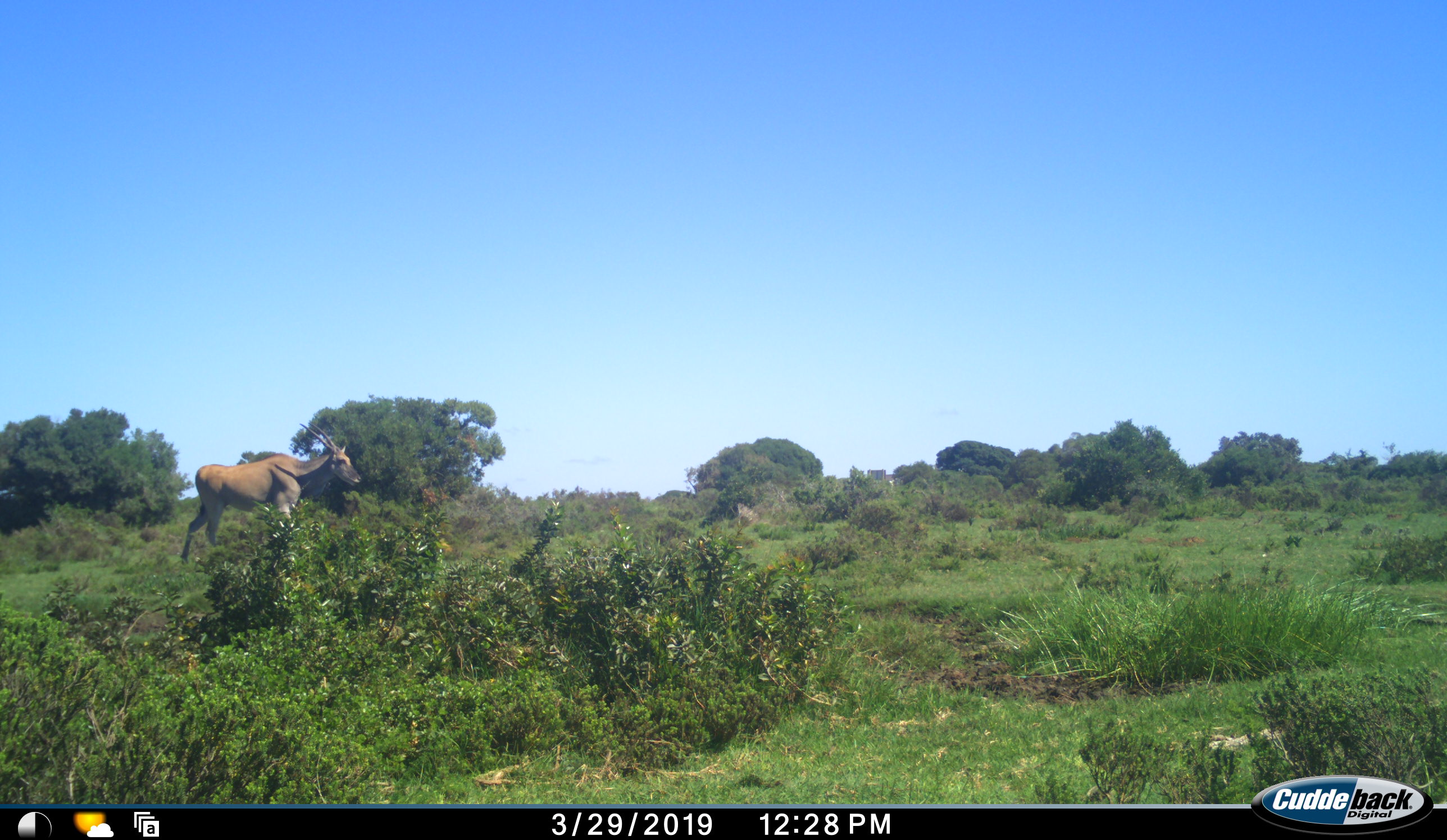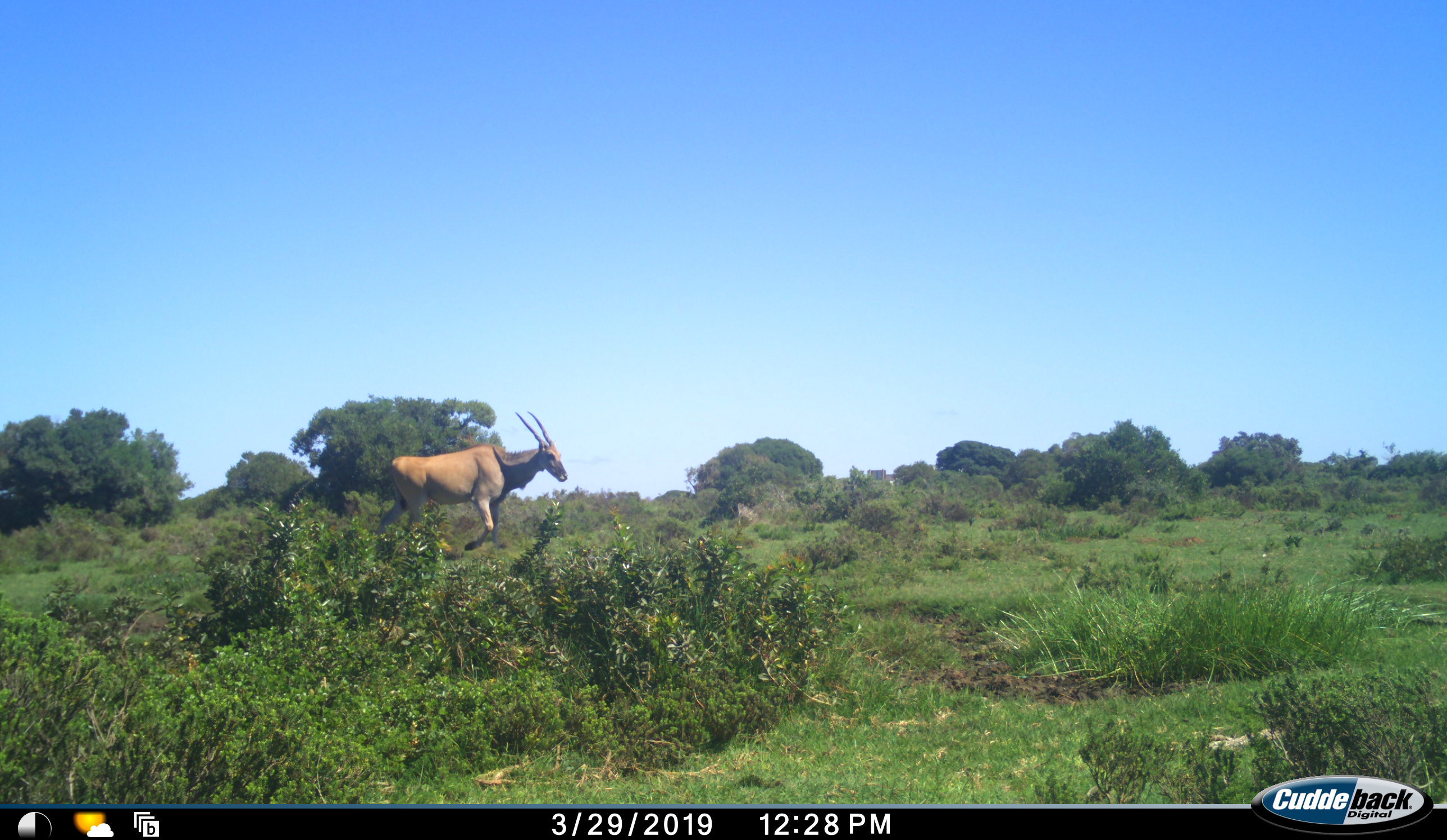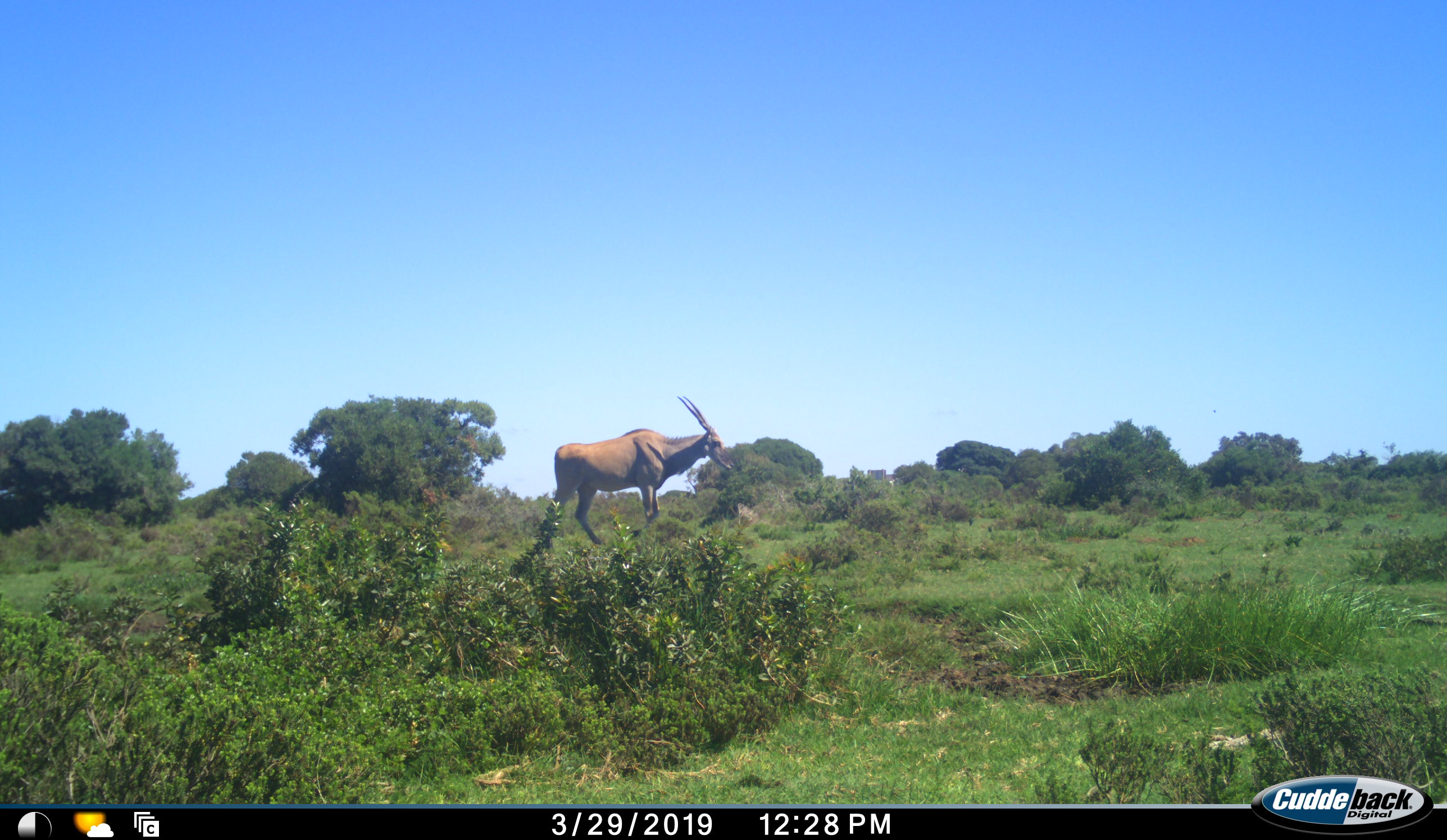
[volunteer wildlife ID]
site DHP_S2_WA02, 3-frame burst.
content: unidentified animal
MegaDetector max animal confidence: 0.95